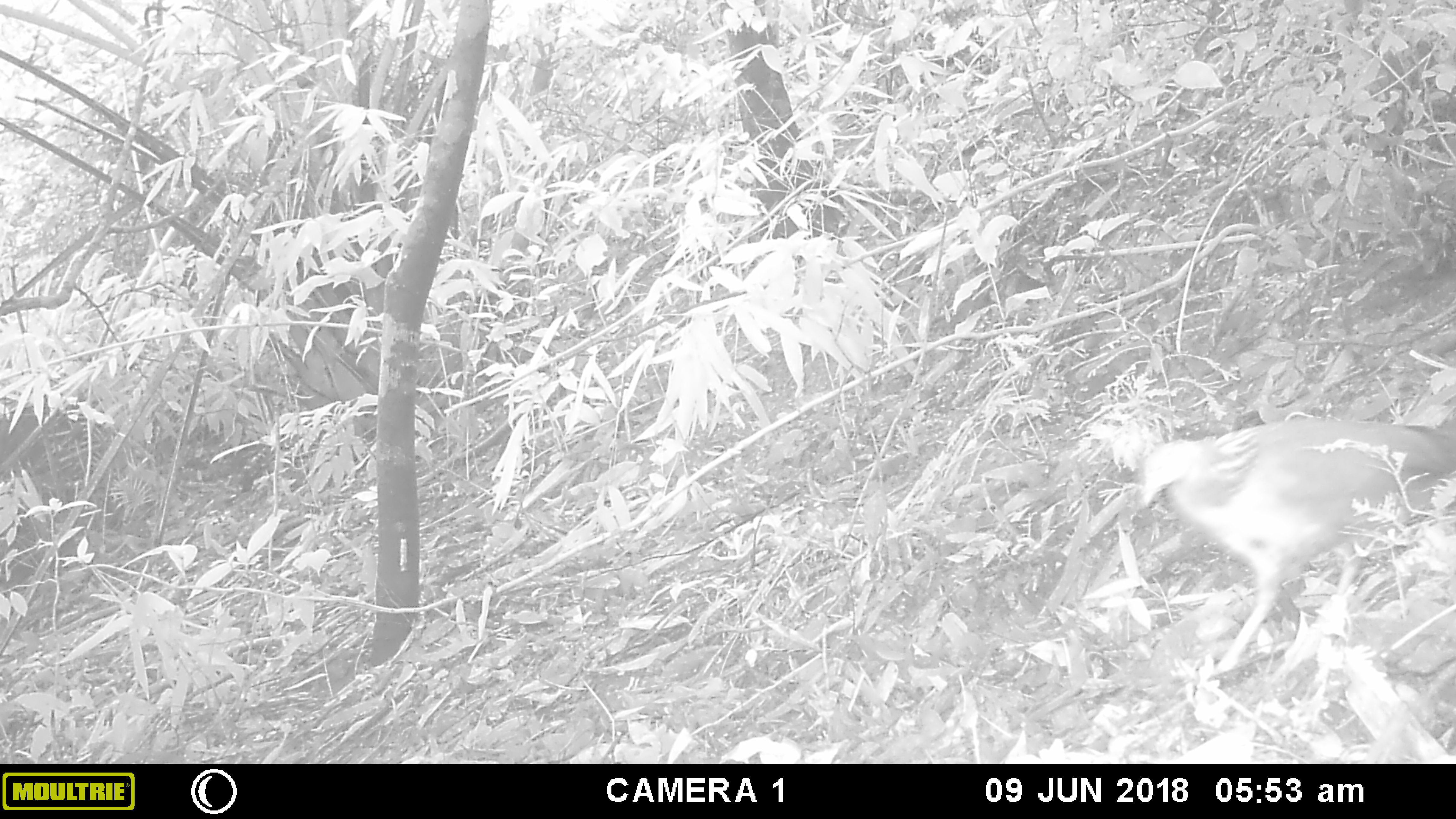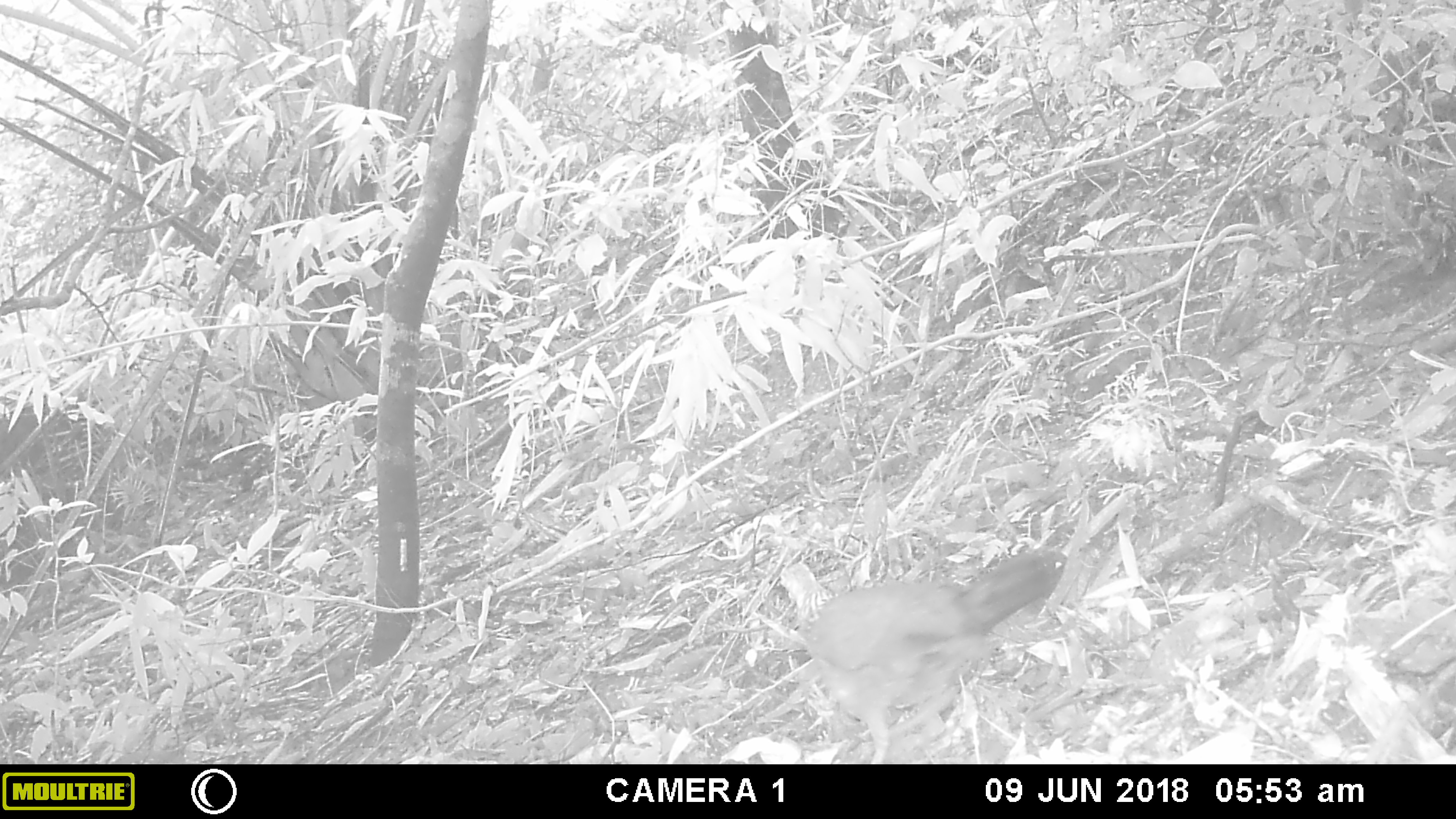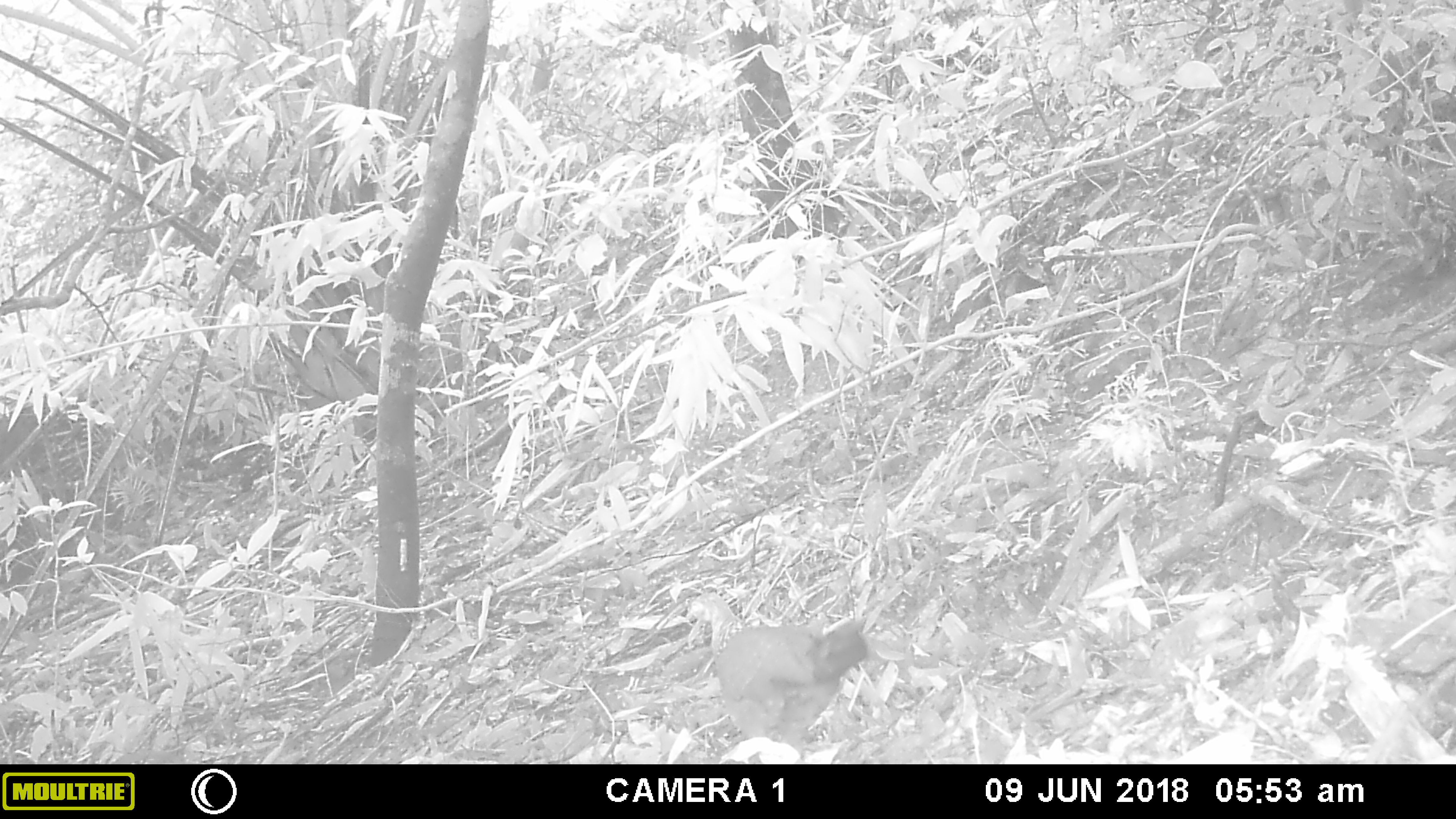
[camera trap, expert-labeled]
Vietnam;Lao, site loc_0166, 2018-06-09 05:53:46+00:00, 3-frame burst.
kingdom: Animalia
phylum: Chordata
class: Aves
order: Galliformes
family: Phasianidae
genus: Gallus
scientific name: Gallus gallus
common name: red junglefowl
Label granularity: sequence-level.